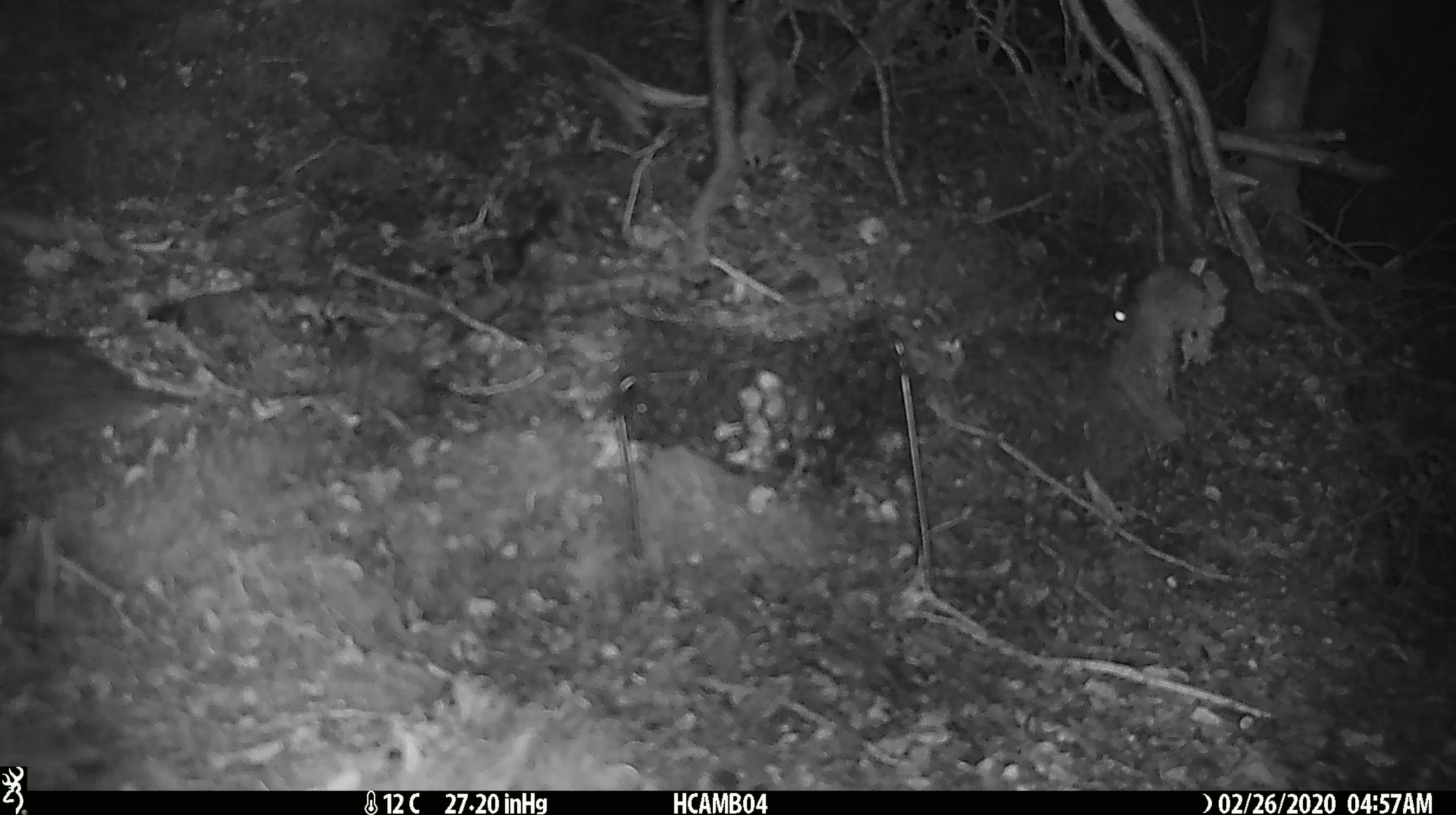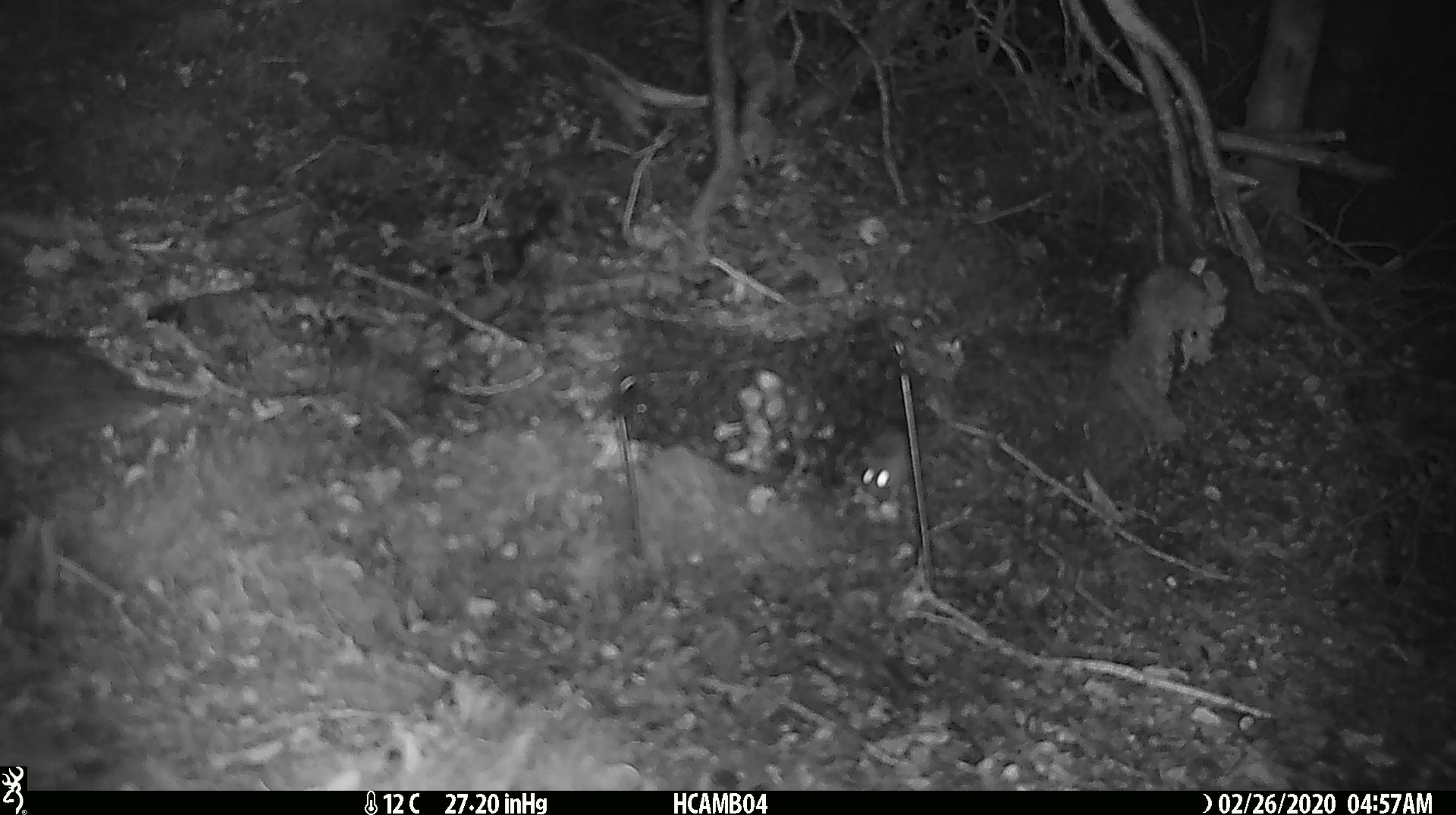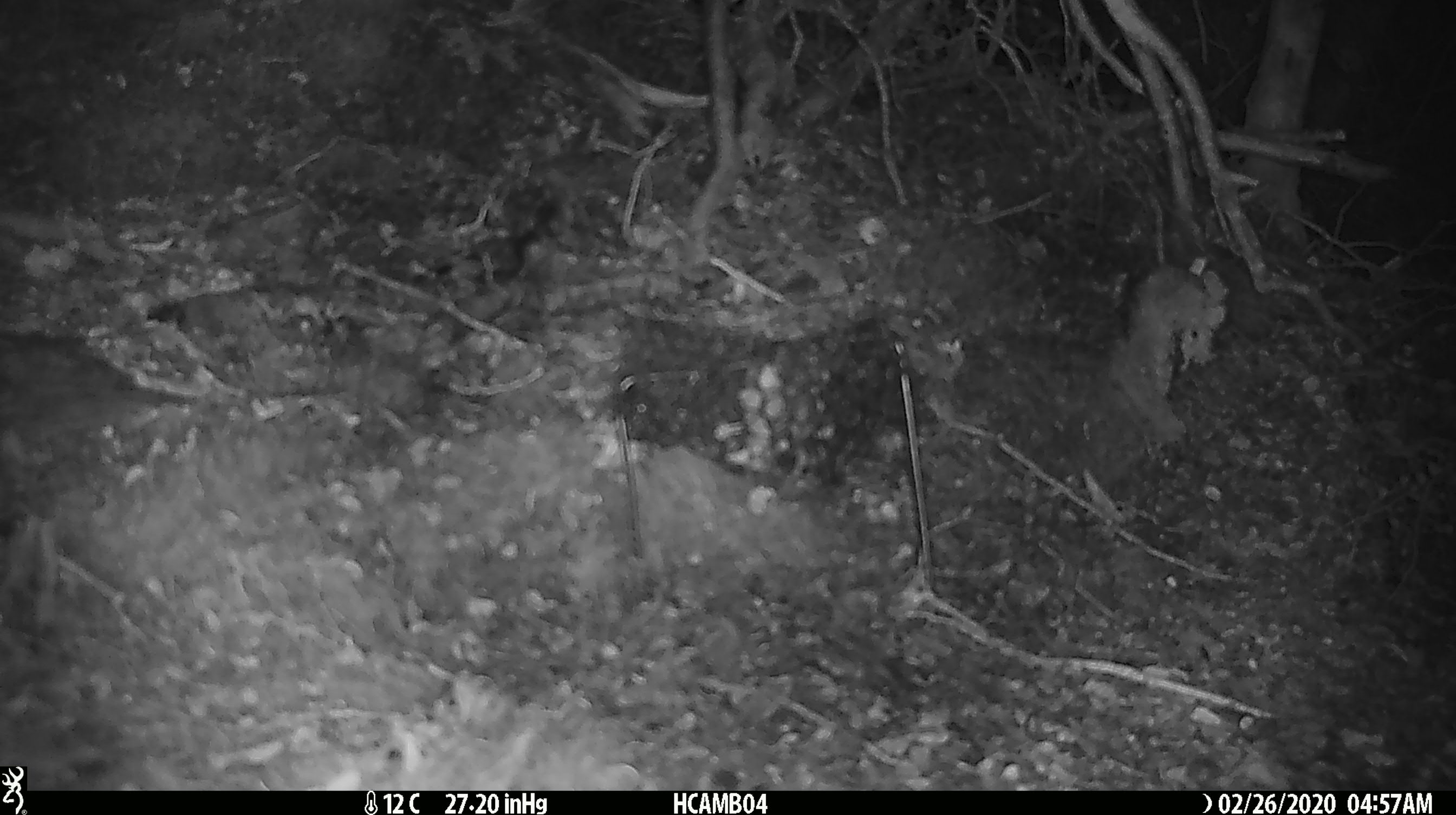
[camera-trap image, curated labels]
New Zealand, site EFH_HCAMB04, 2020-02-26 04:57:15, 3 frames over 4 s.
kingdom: Animalia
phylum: Chordata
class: Mammalia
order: Rodentia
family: Muridae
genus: Mus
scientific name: Mus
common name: mouse